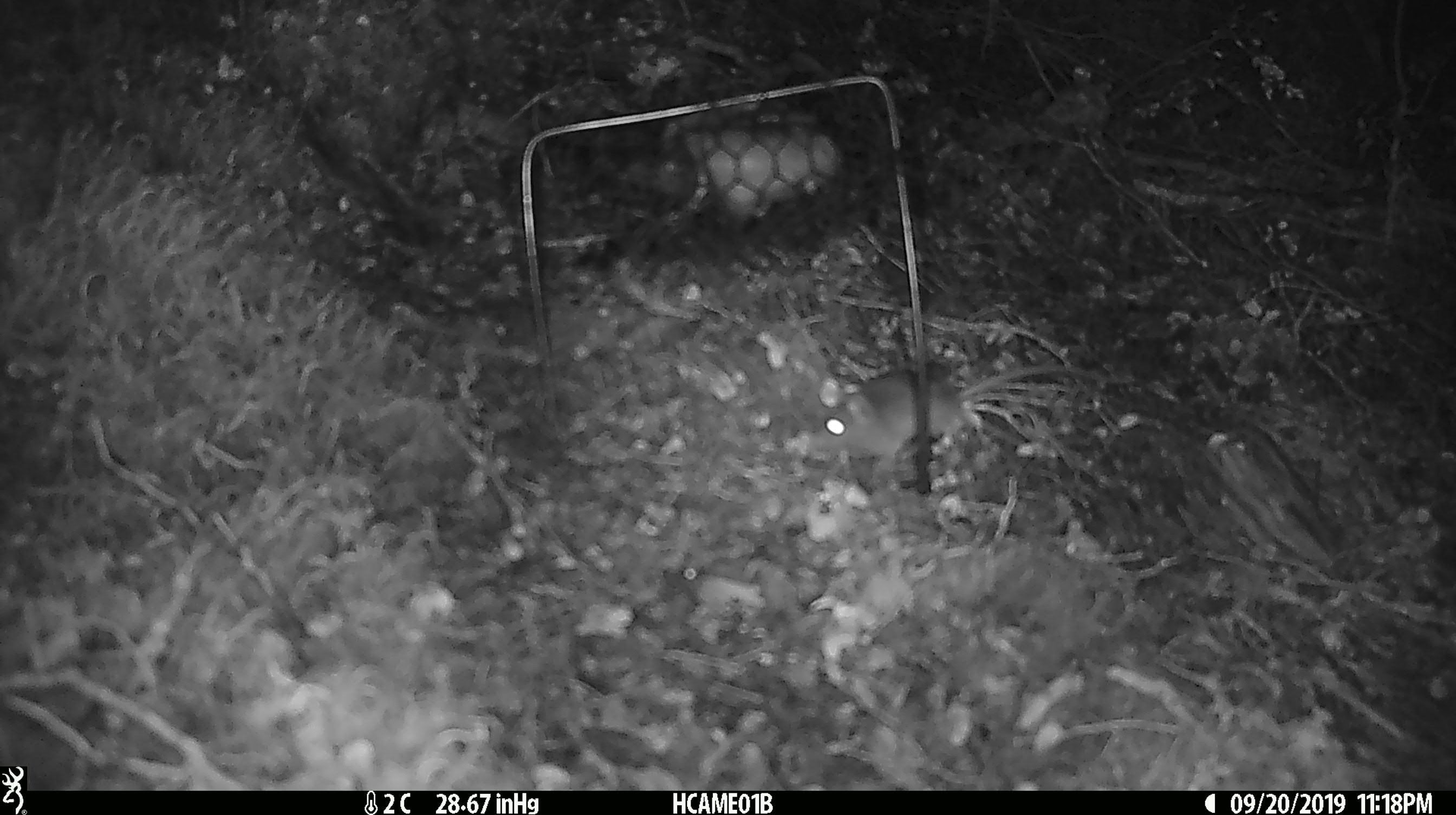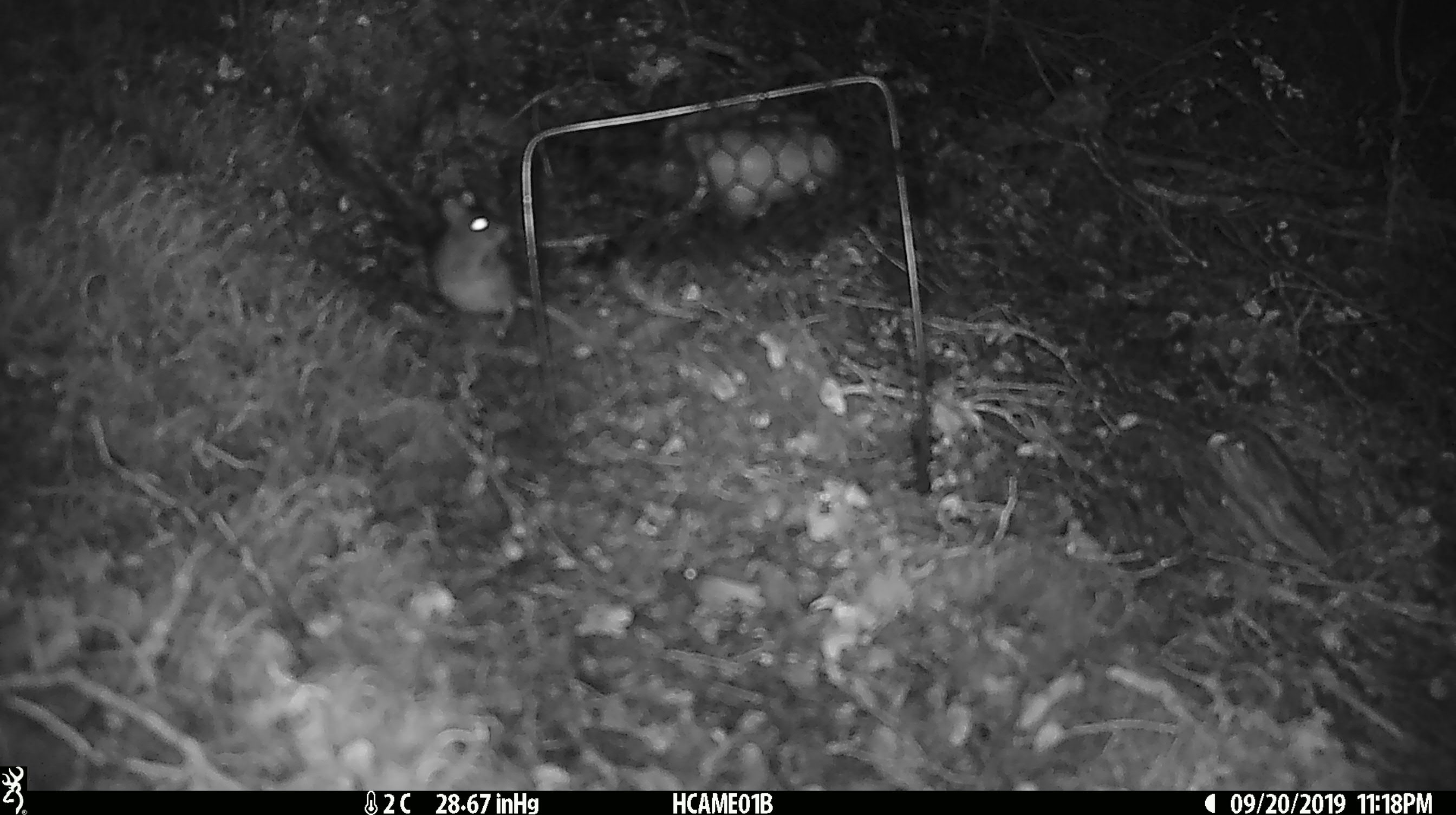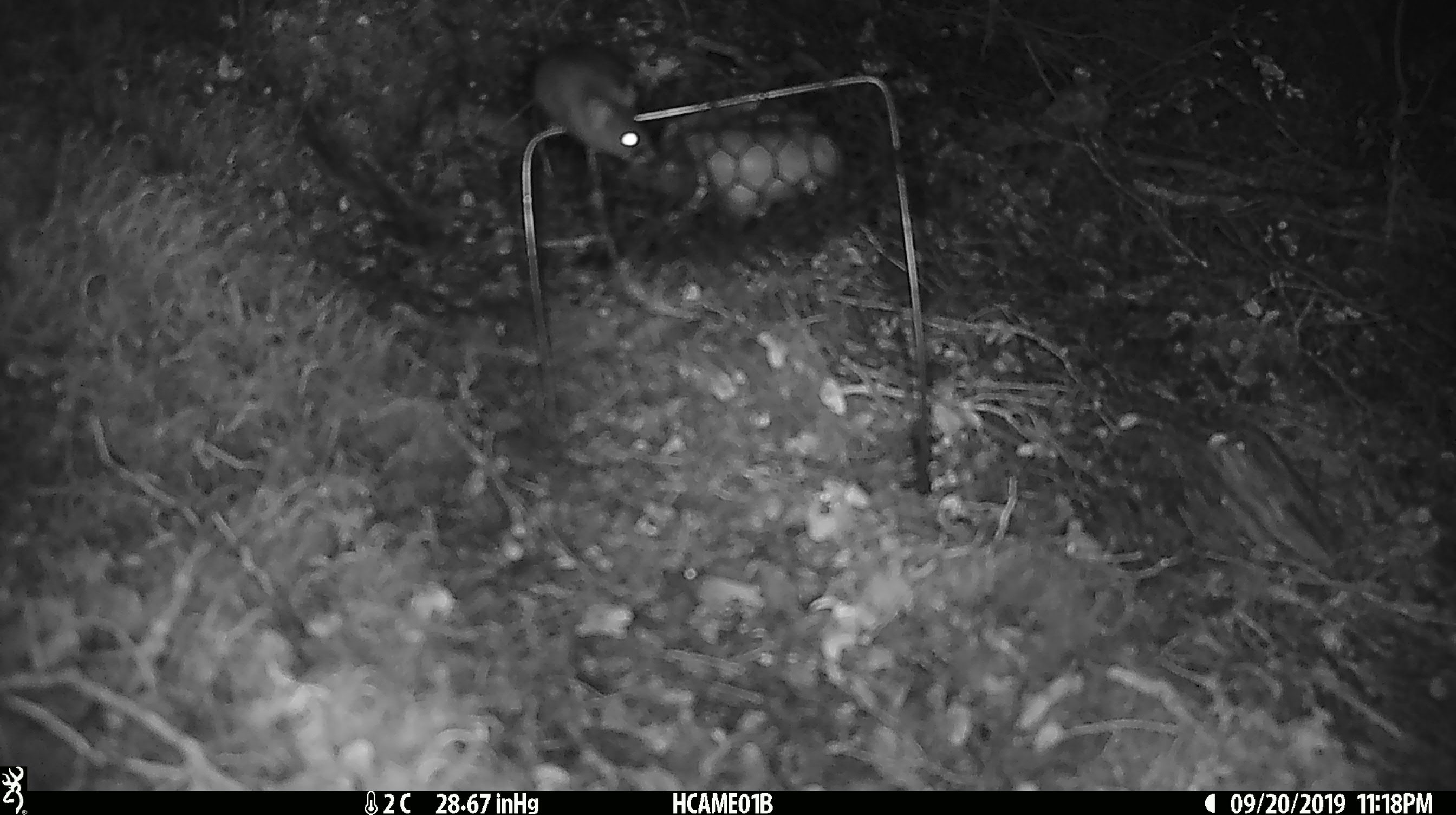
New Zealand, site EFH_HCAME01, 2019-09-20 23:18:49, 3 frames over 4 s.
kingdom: Animalia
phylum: Chordata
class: Mammalia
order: Rodentia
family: Muridae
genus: Mus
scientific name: Mus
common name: mouse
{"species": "mouse (Mus)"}